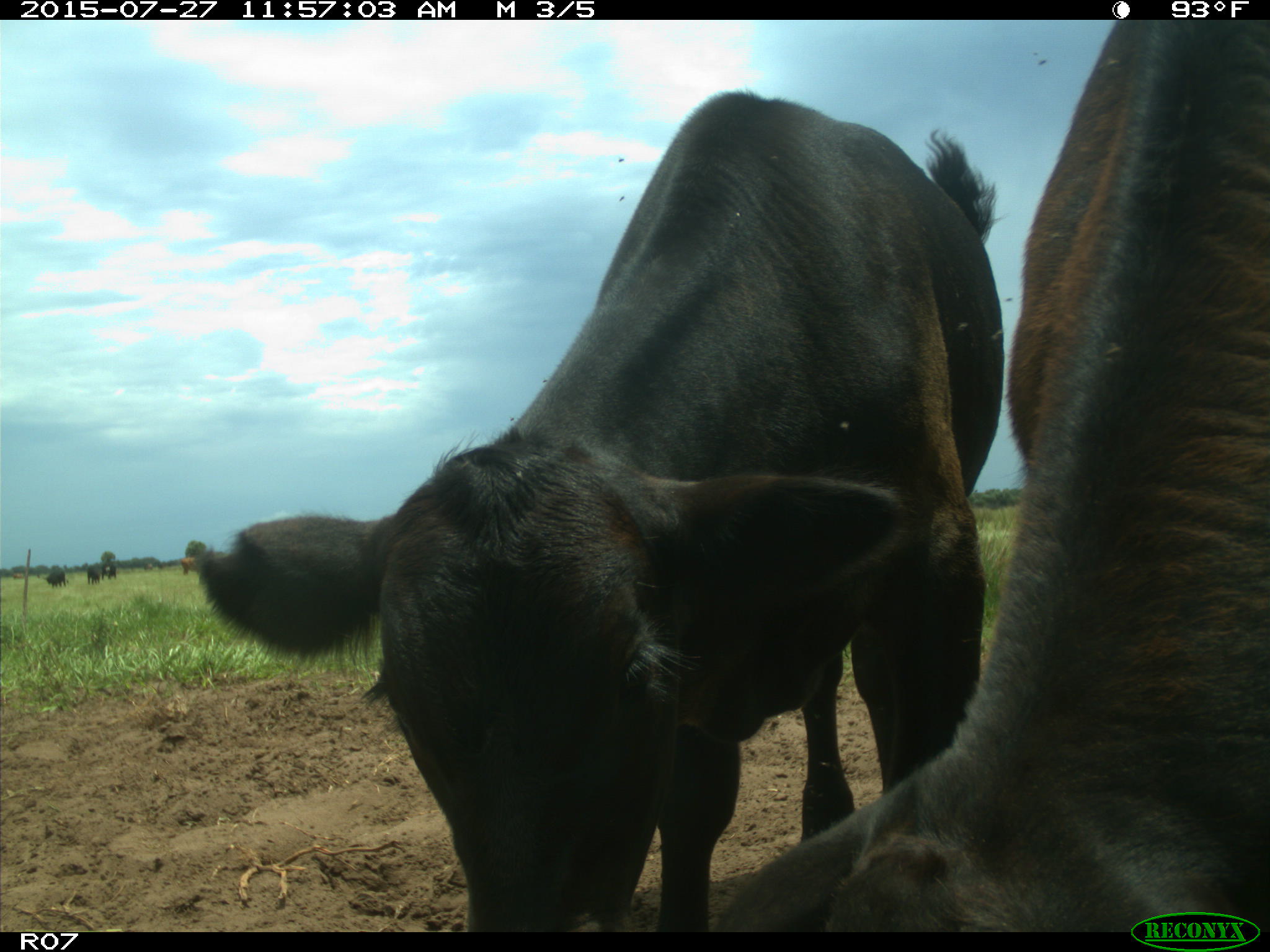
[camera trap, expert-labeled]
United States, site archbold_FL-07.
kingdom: Animalia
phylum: Chordata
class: Mammalia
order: Artiodactyla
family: Bovidae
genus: Bos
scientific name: Bos taurus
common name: domestic cow